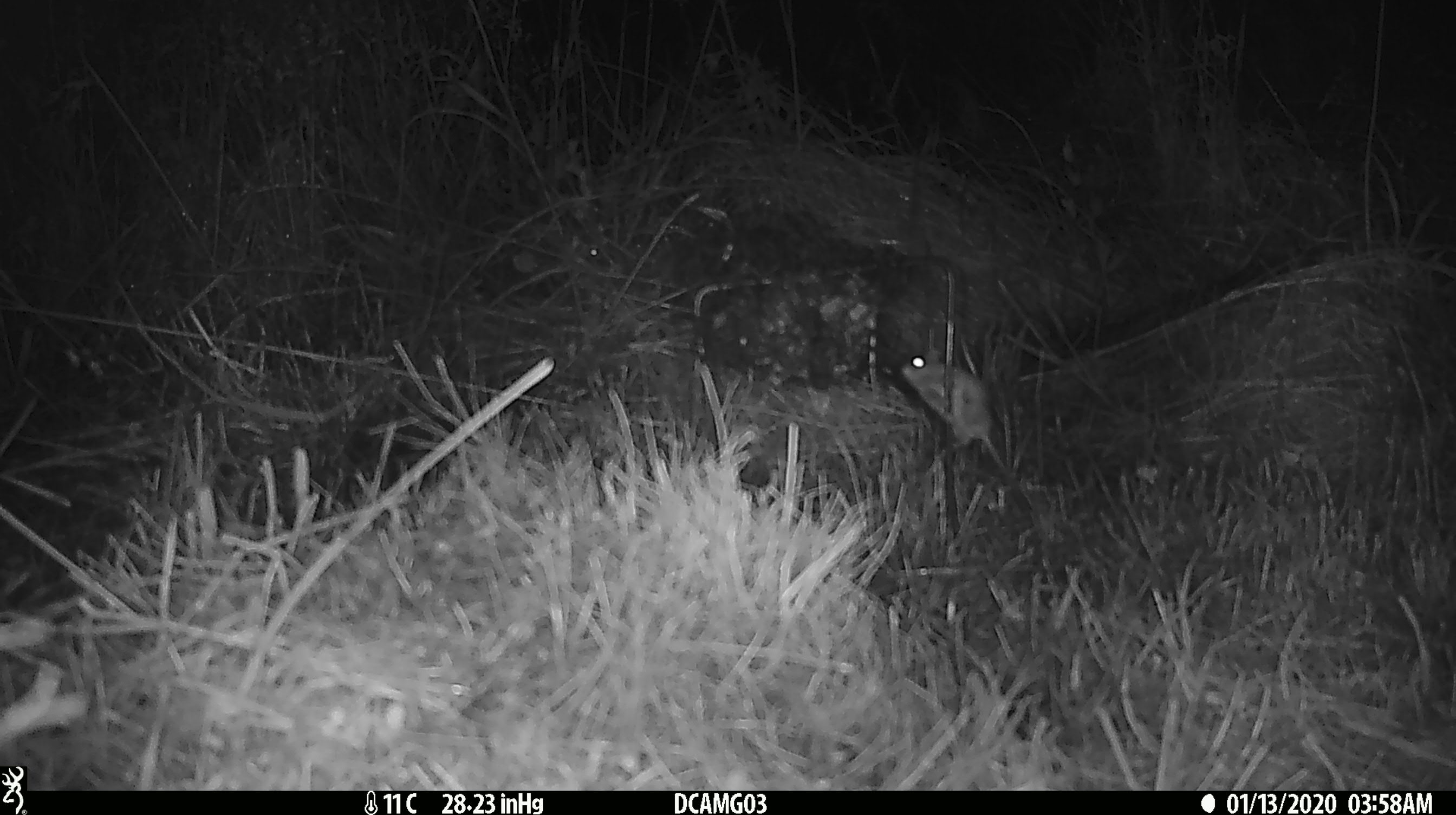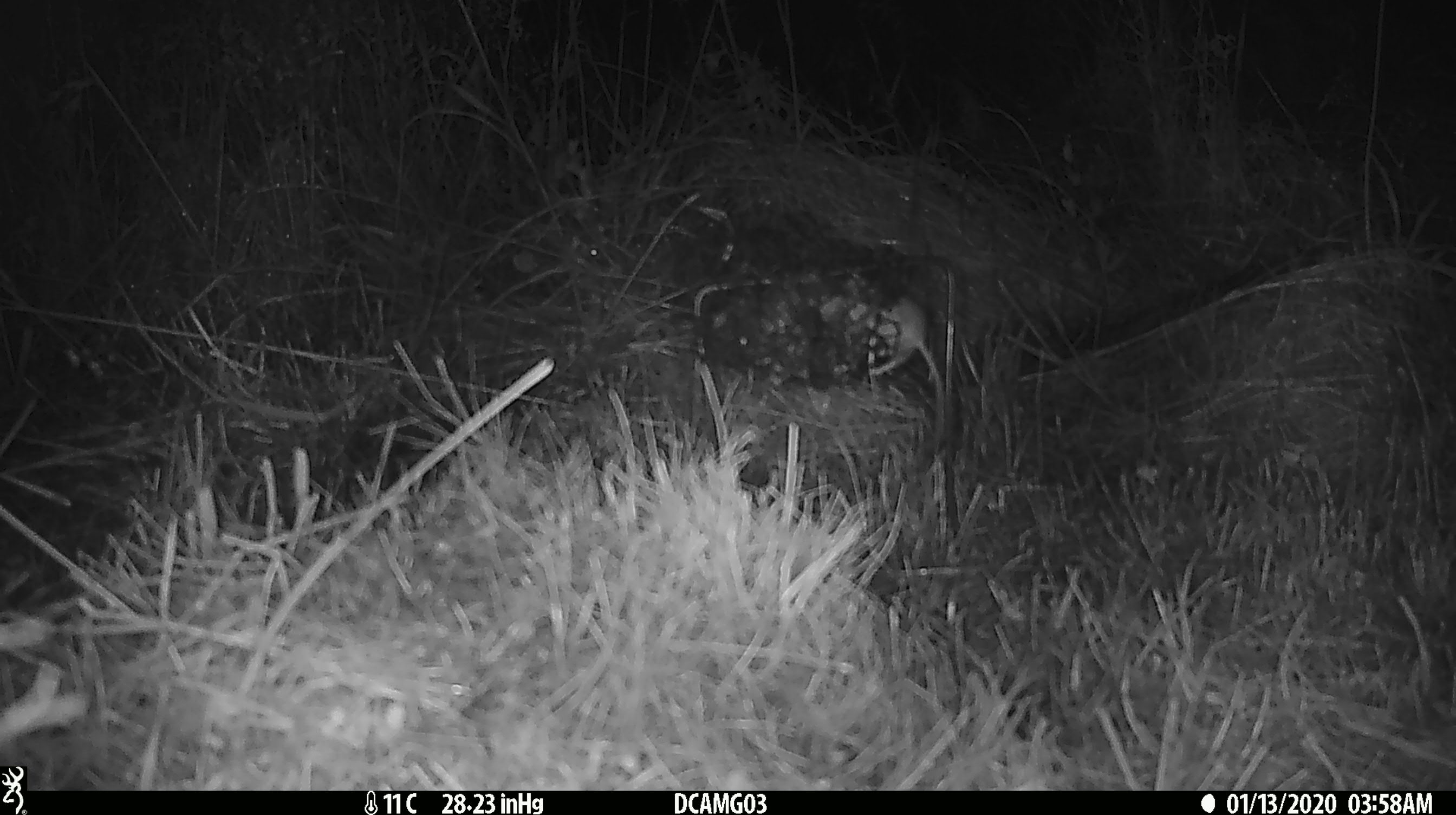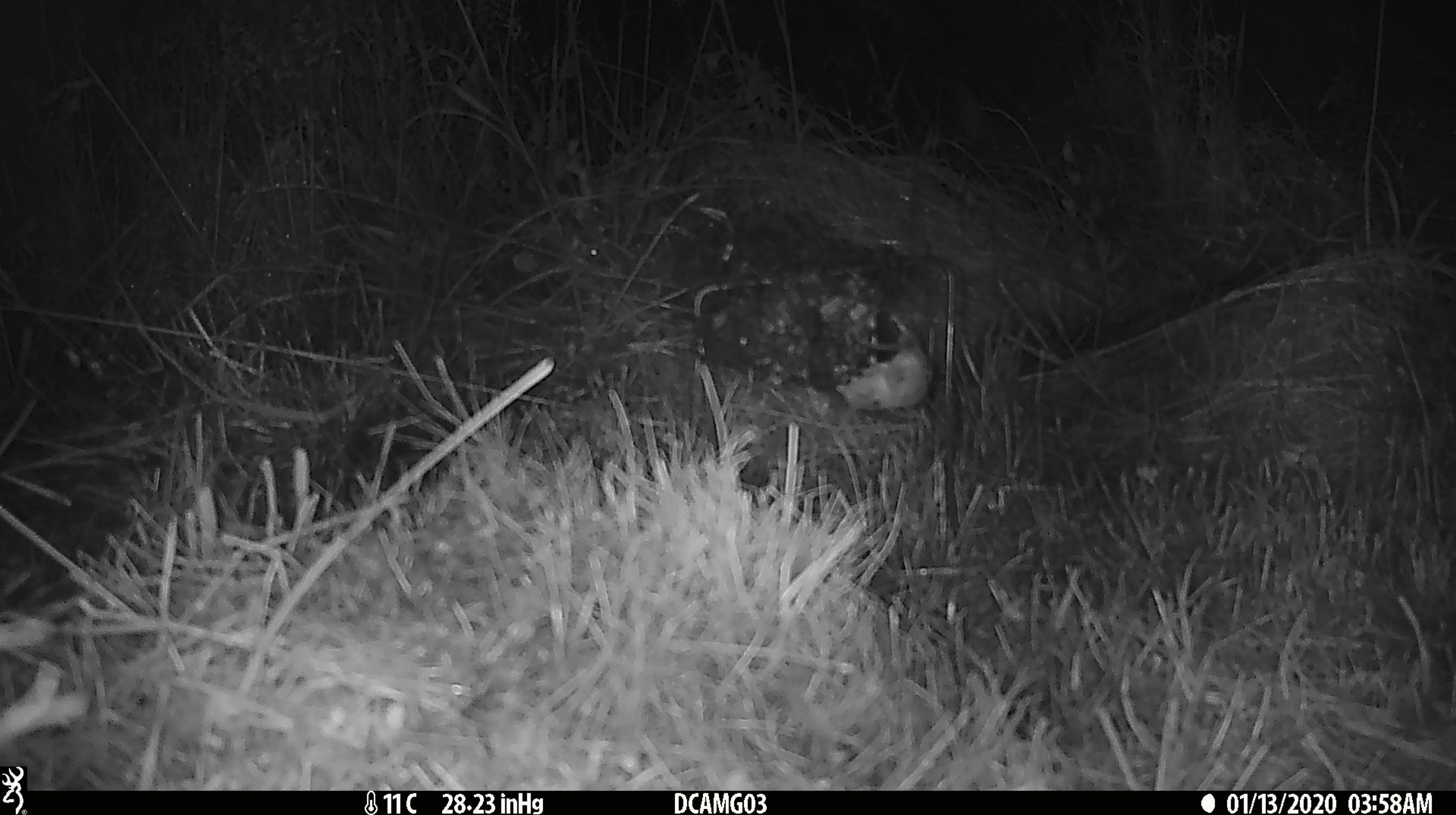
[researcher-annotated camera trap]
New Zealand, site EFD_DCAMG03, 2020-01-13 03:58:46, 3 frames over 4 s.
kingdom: Animalia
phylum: Chordata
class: Mammalia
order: Rodentia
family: Muridae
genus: Mus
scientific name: Mus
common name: mouse